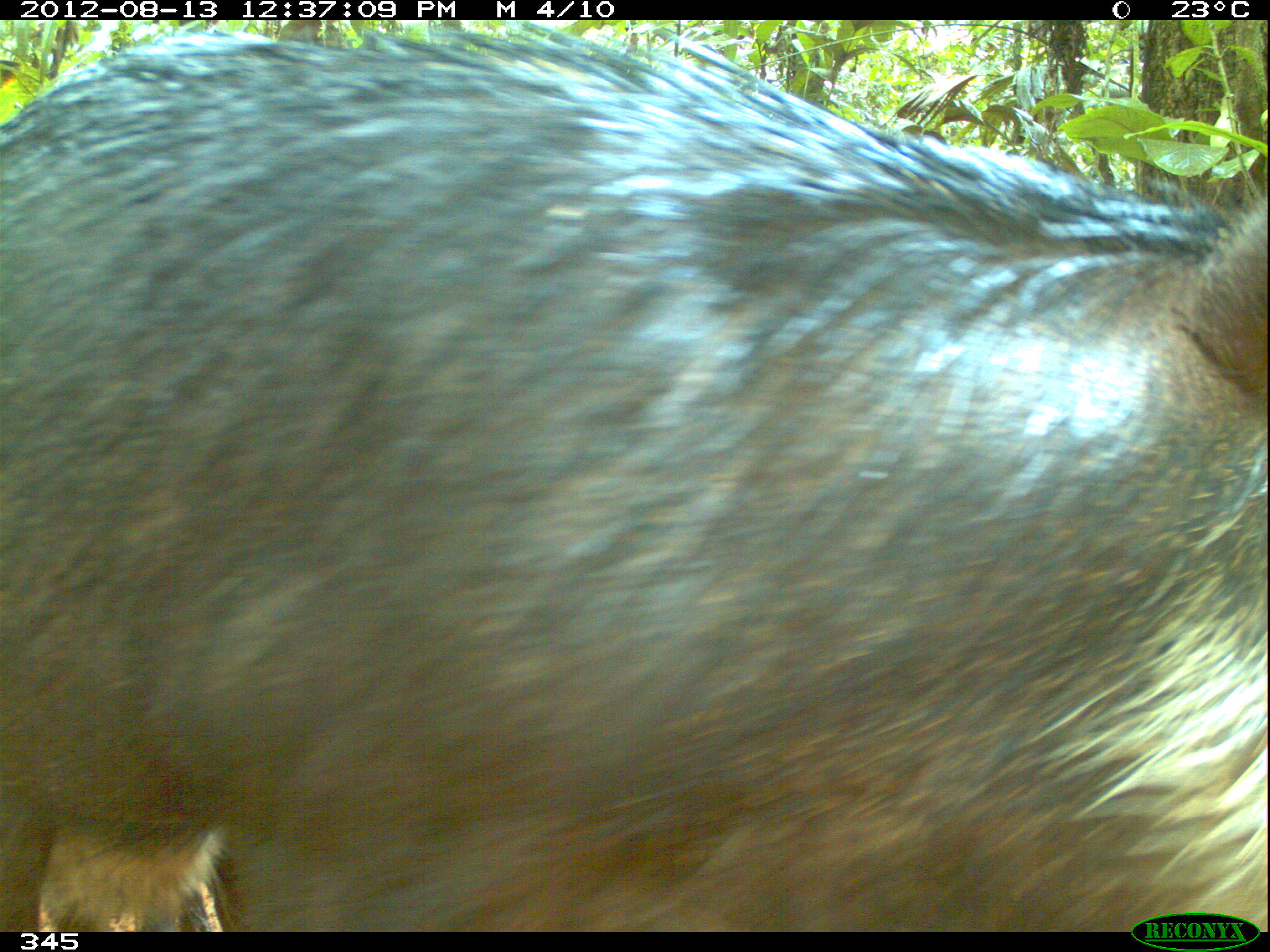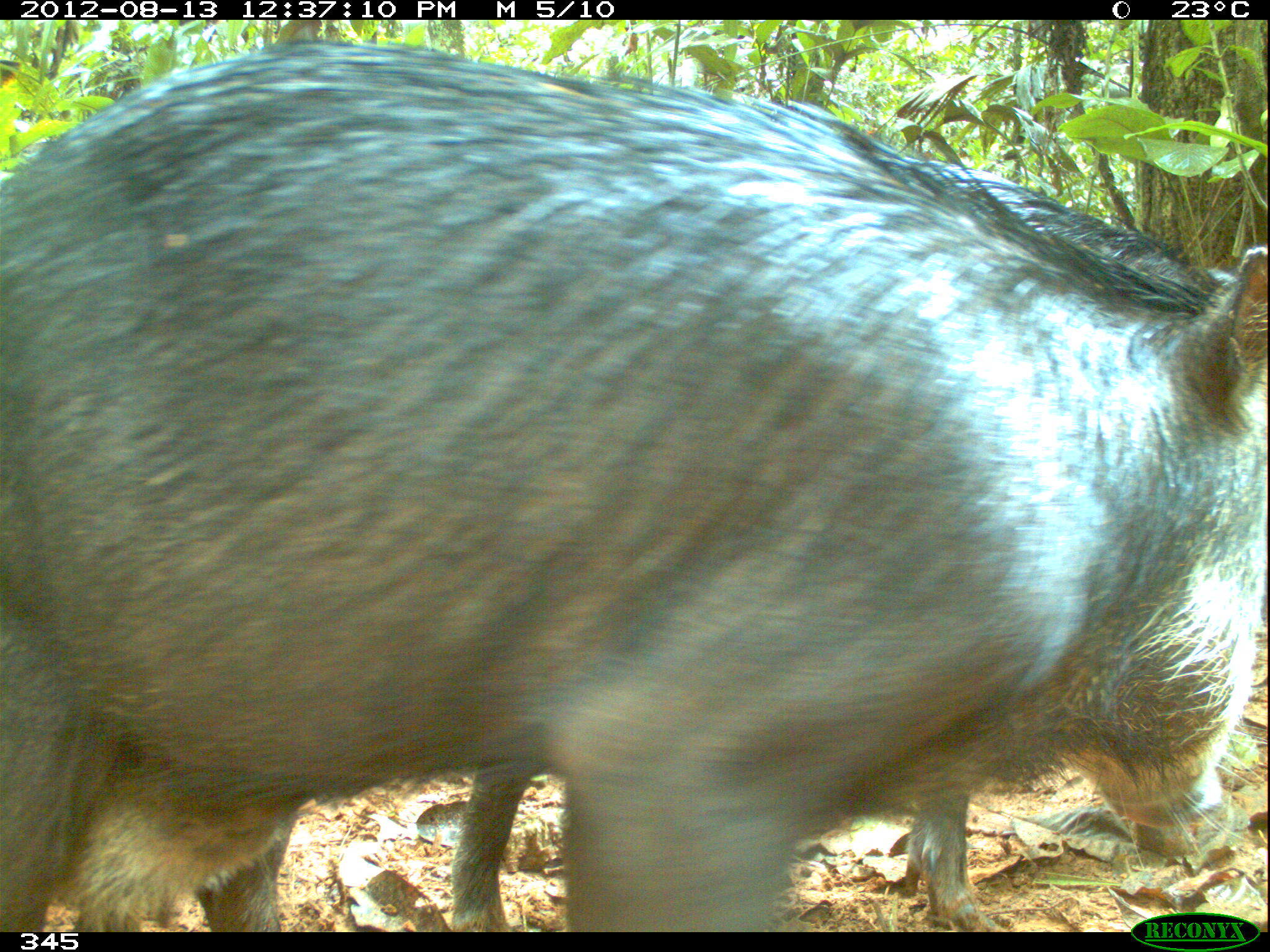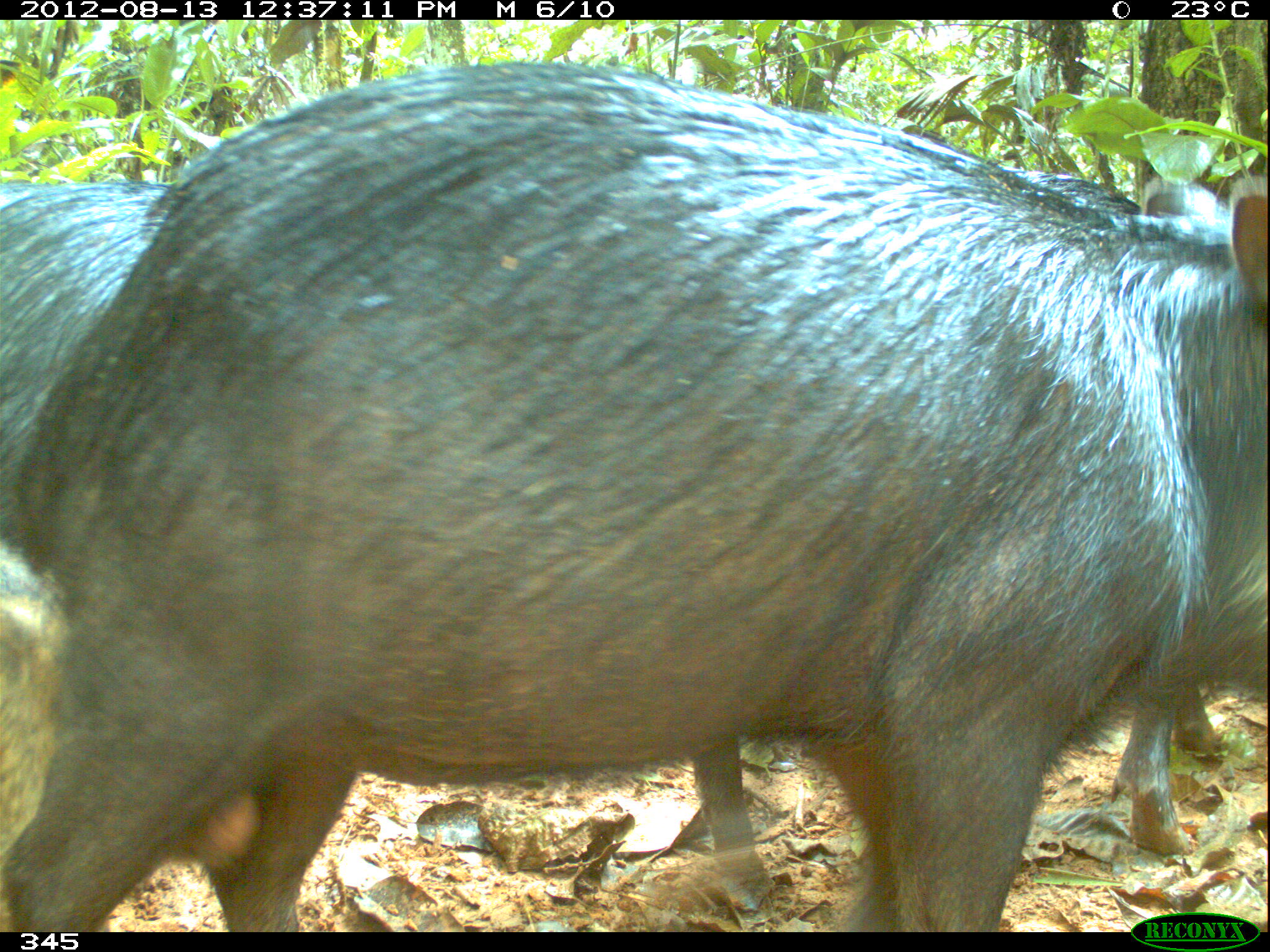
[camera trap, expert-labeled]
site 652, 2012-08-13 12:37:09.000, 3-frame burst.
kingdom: Animalia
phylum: Chordata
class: Mammalia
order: Artiodactyla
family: Tayassuidae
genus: Tayassu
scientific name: Tayassu pecari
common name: white-lipped peccary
Tayassu pecari (white-lipped peccary).